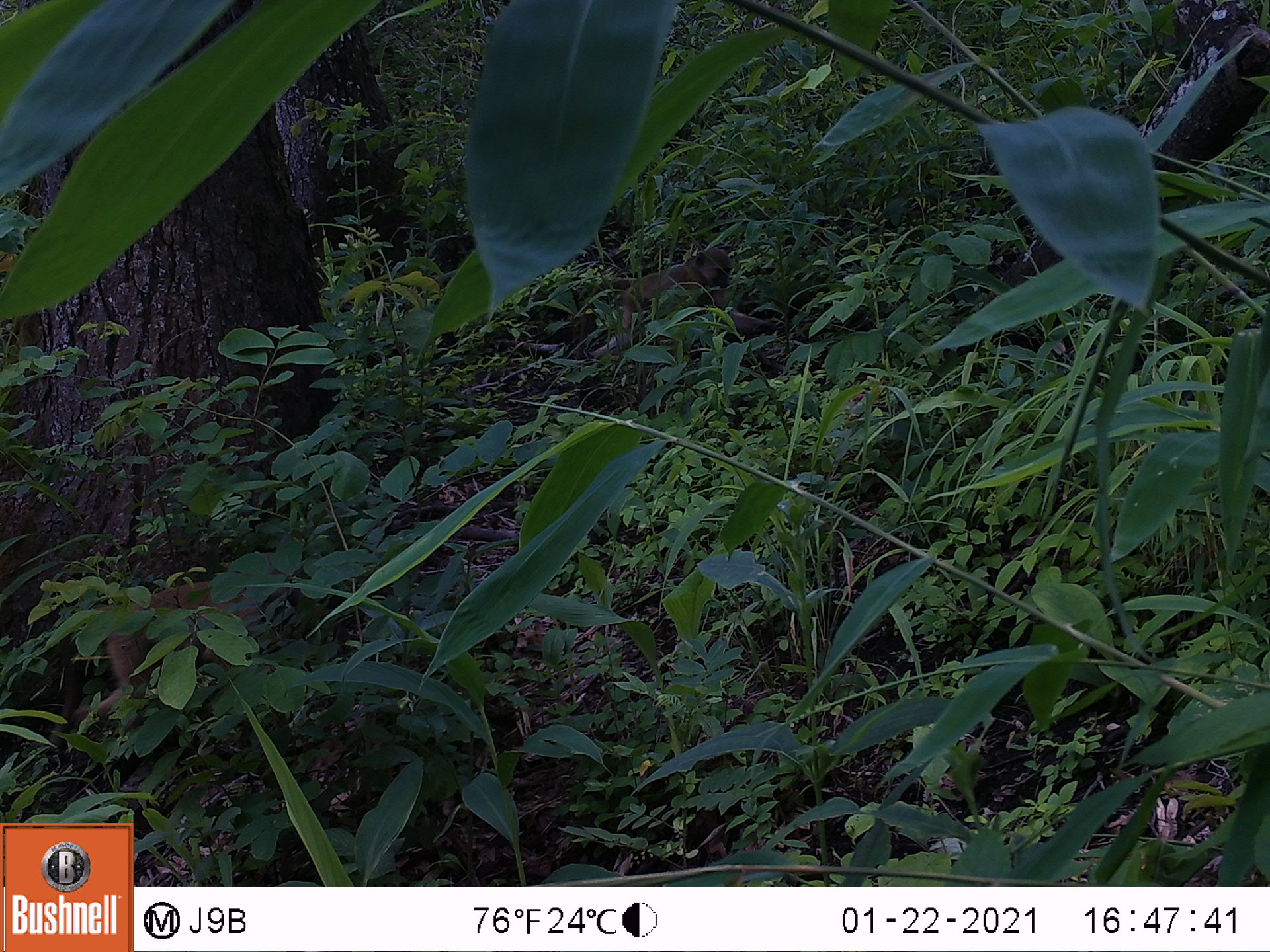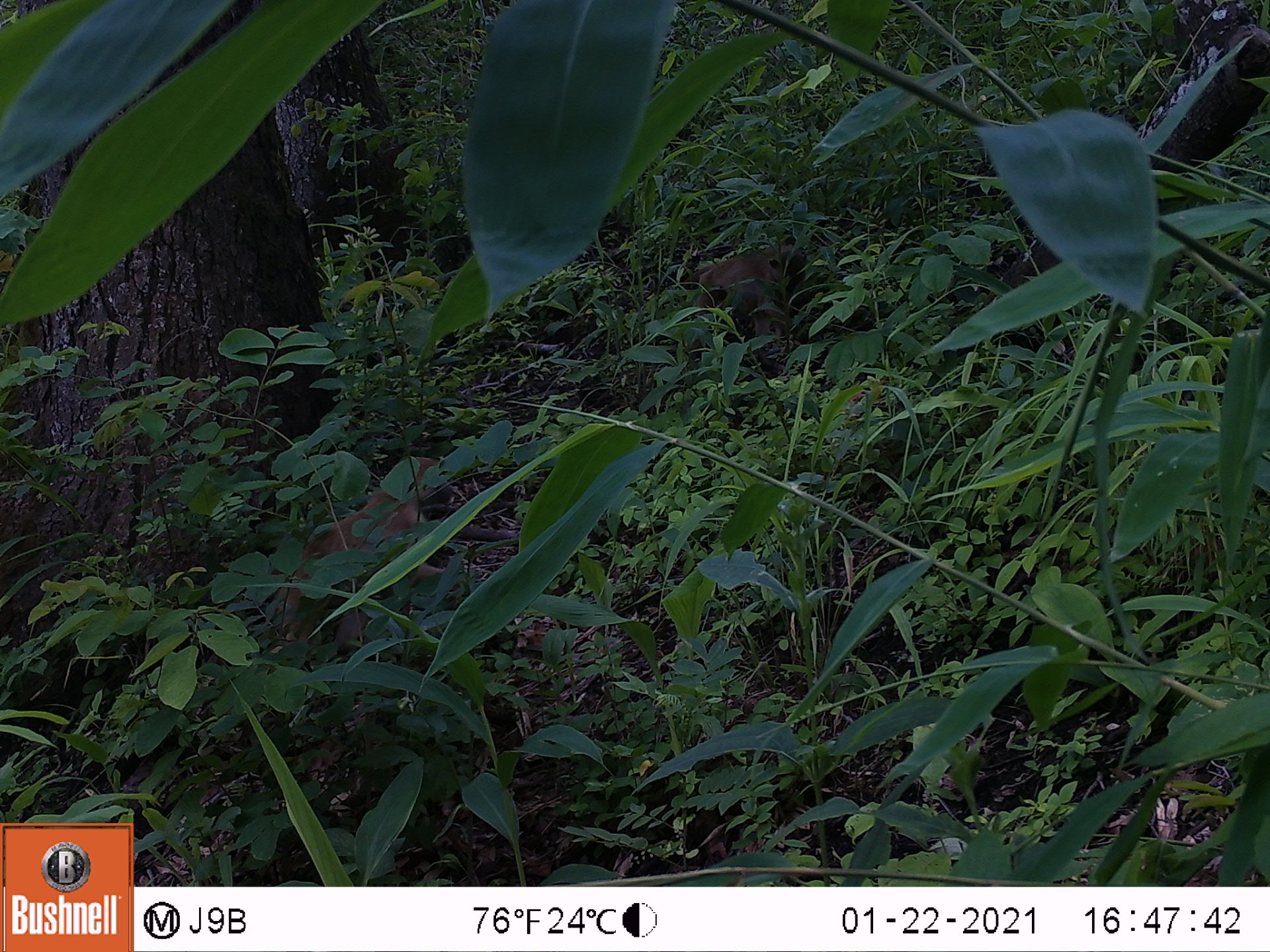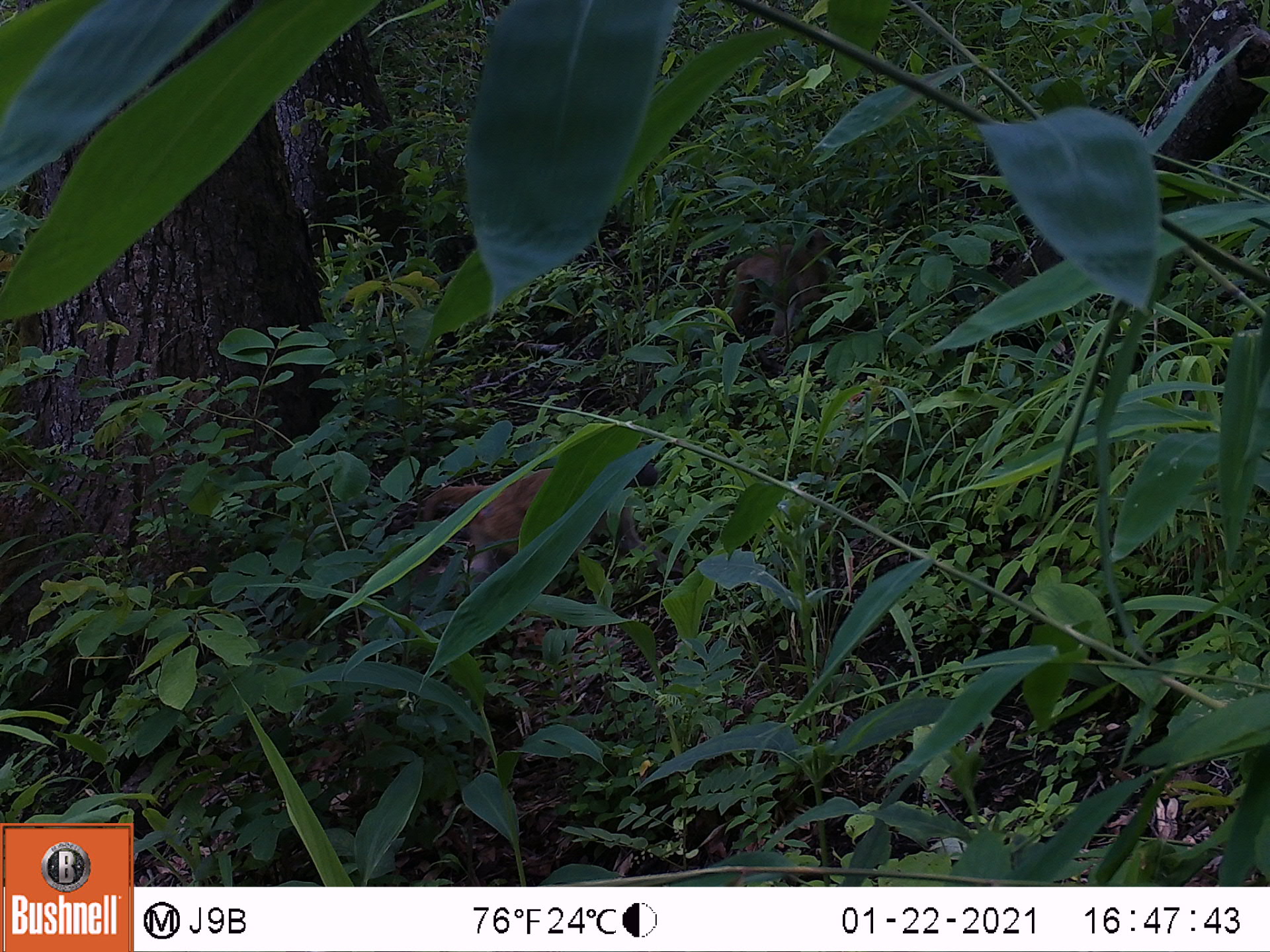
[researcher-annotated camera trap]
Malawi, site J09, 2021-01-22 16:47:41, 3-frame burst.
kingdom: Animalia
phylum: Chordata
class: Mammalia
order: Primates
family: Cercopithecidae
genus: Papio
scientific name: Papio cynocephalus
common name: yellow baboon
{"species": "yellow baboon (Papio cynocephalus)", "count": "2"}